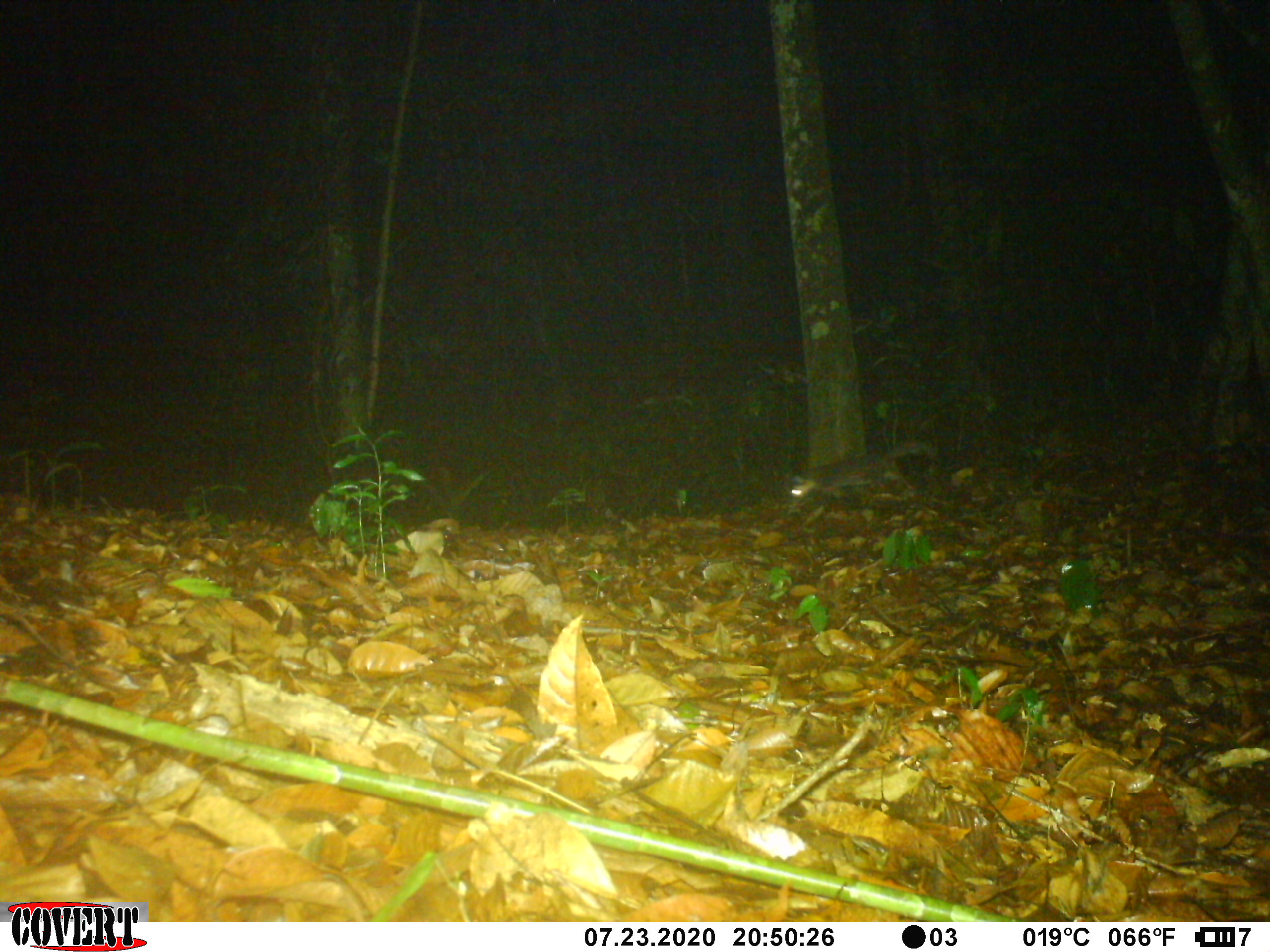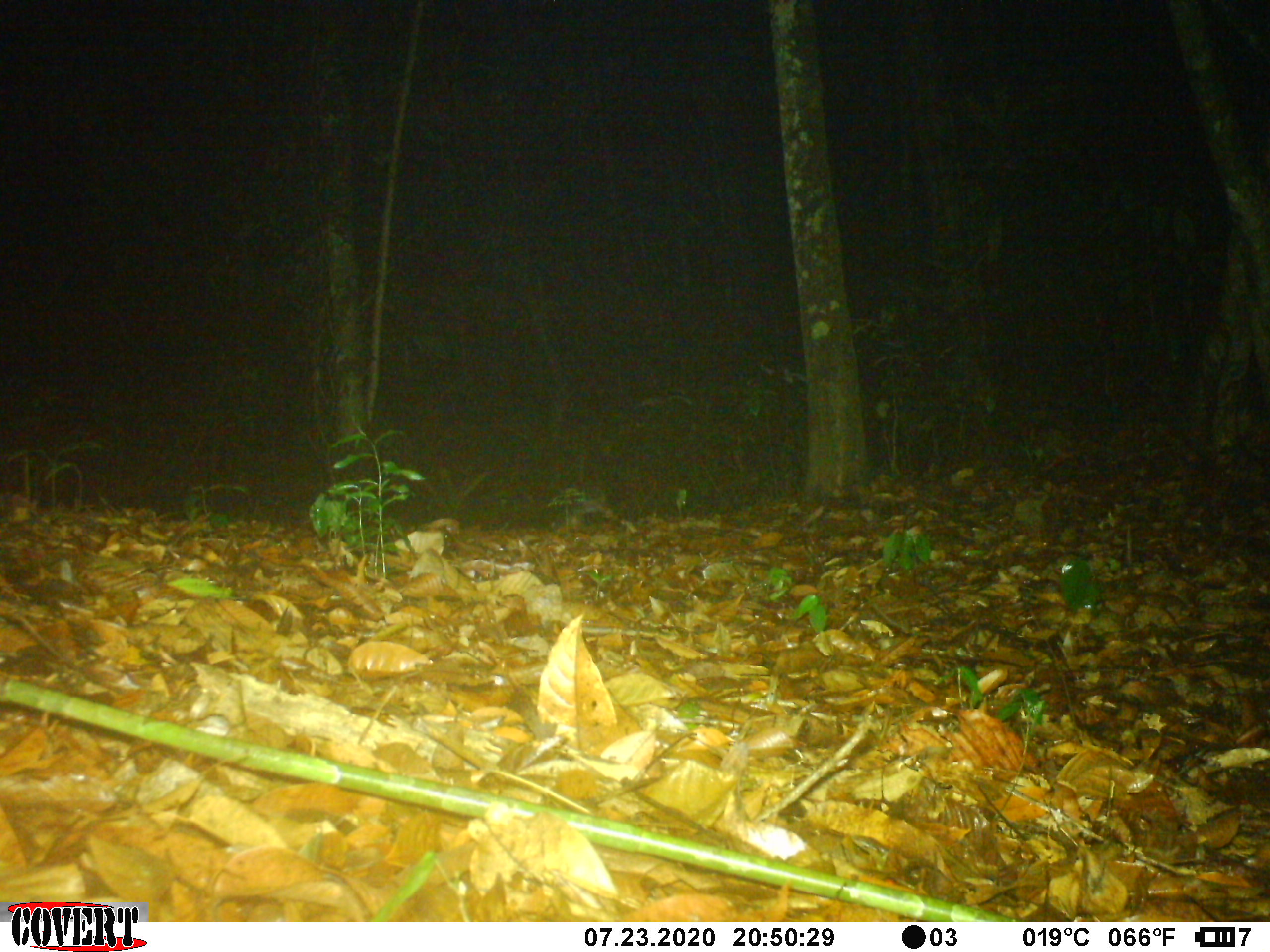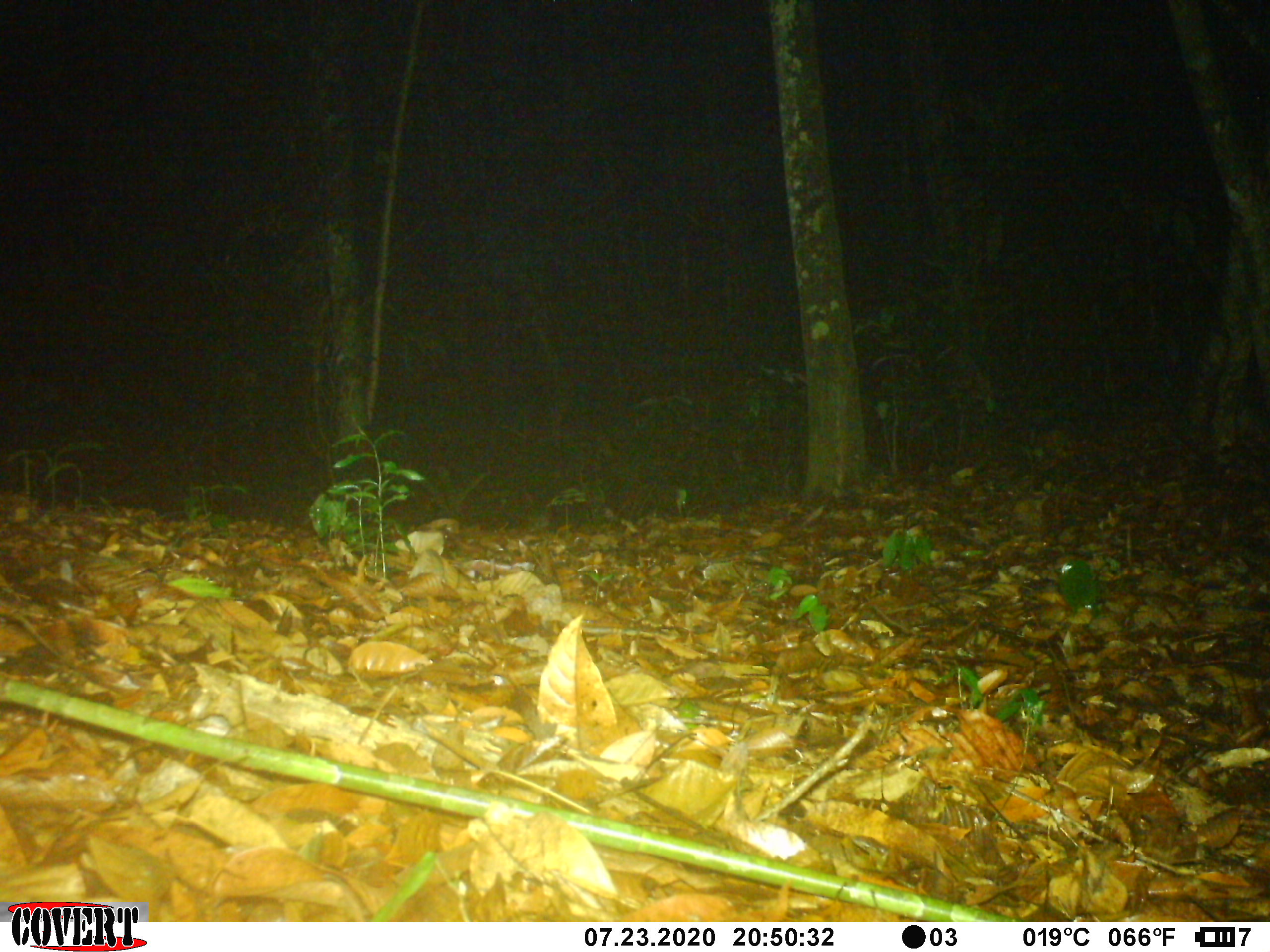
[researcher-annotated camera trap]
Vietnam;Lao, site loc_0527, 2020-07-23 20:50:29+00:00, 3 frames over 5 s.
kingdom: Animalia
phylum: Chordata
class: Mammalia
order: Carnivora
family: Mustelidae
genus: Melogale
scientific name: Melogale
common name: ferret badger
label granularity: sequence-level